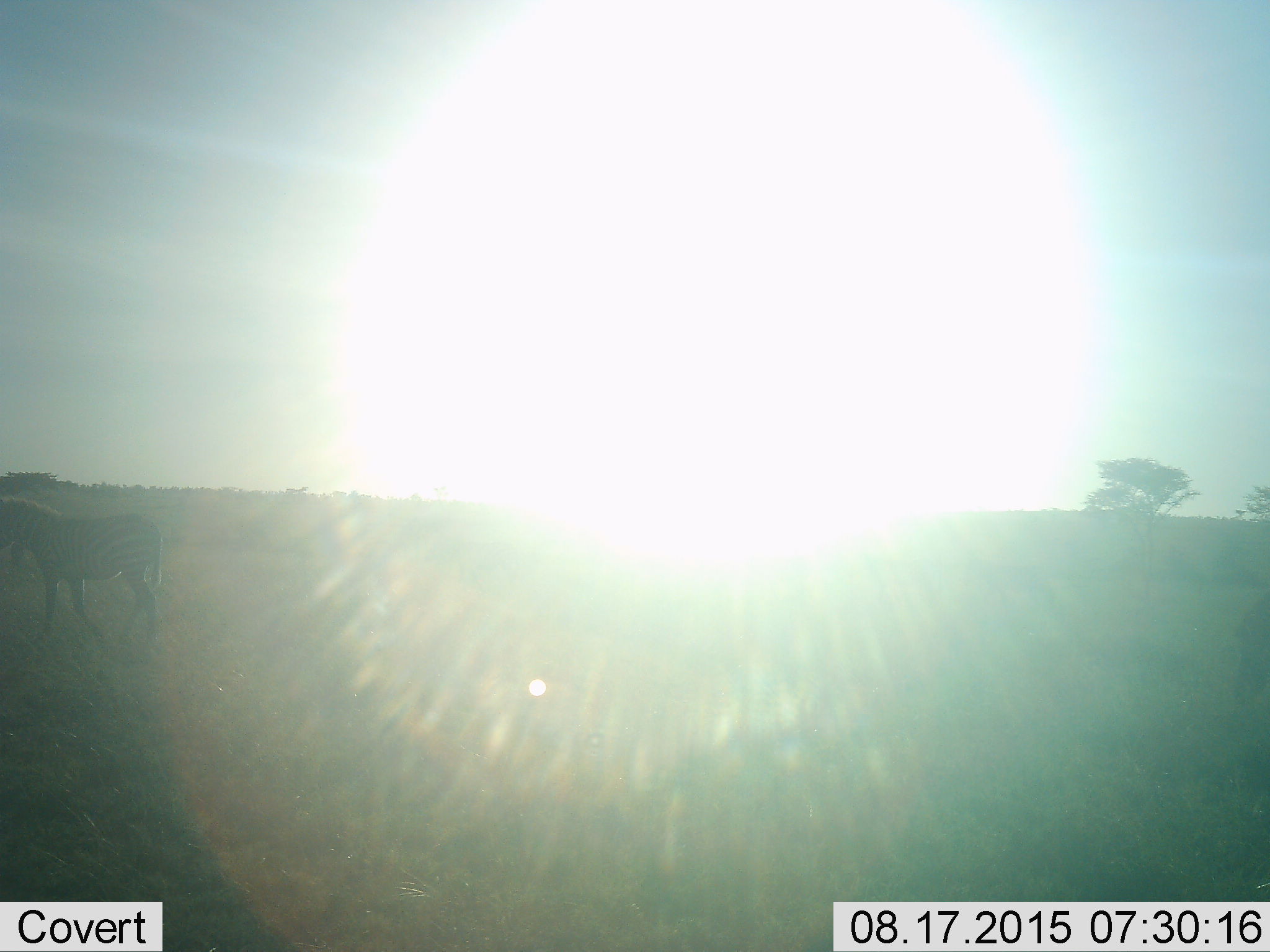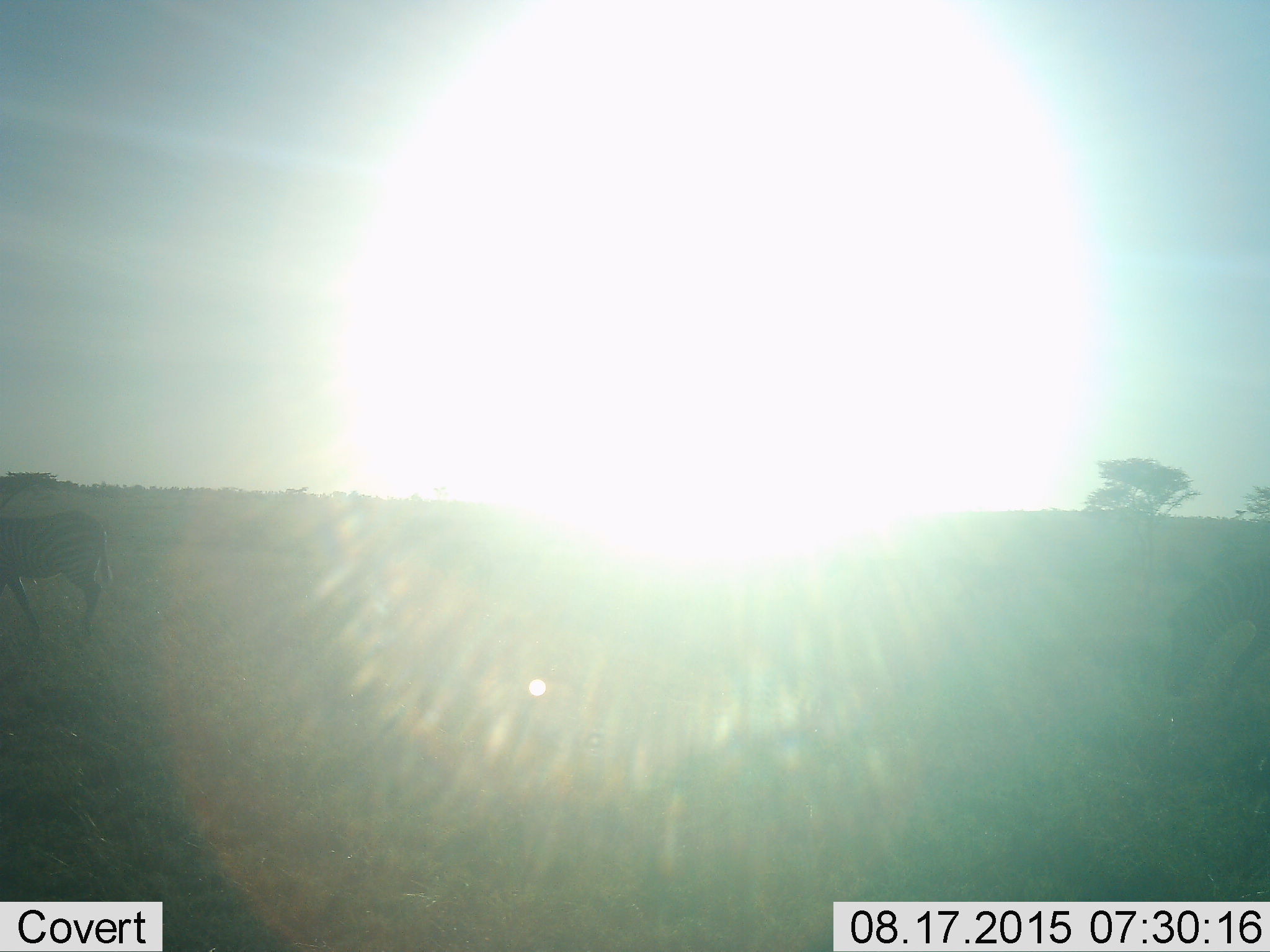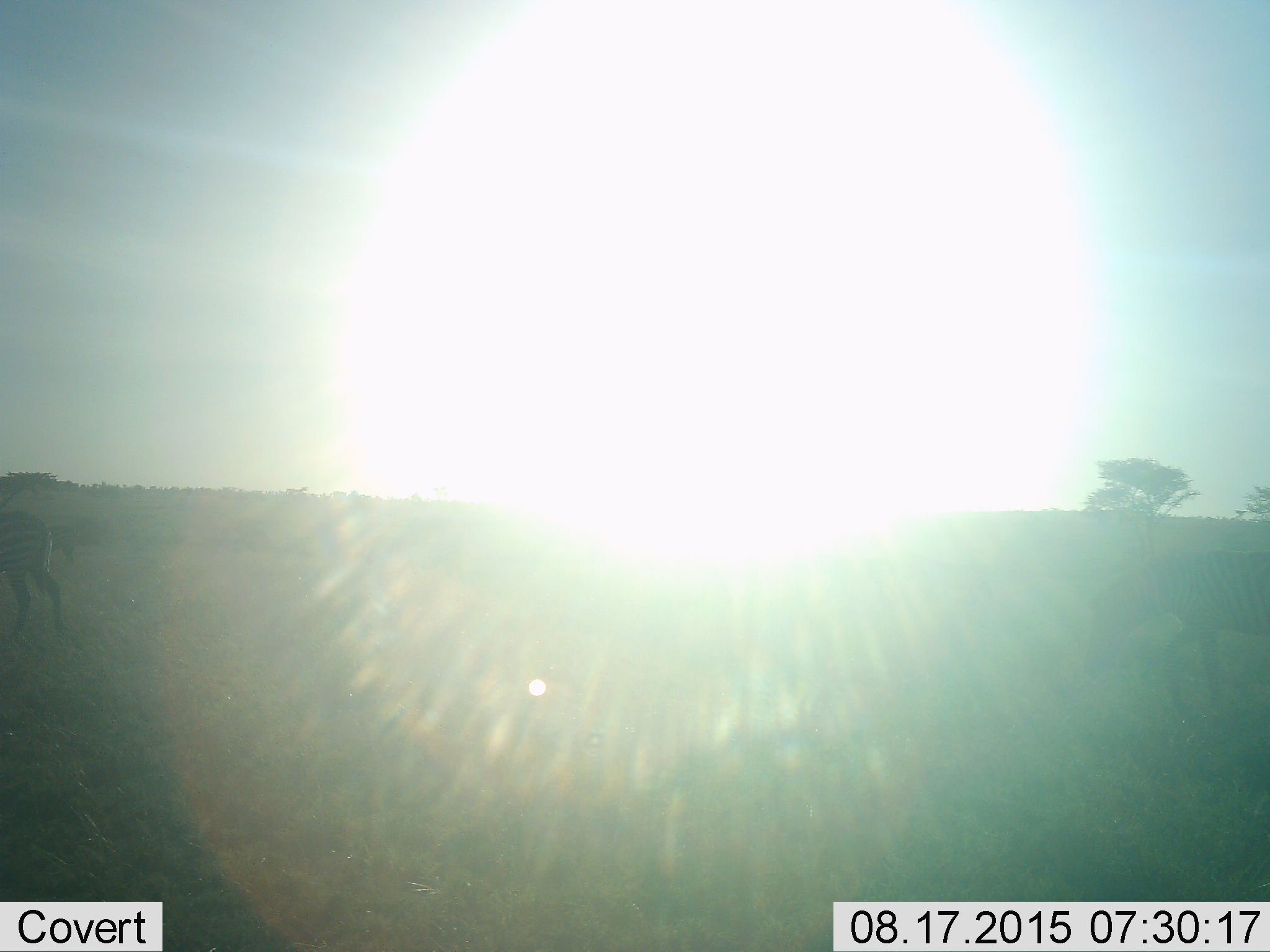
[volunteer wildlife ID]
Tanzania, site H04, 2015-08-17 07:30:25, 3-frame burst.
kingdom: Animalia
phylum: Chordata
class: Mammalia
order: Perissodactyla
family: Equidae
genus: Equus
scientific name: Equus quagga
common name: plains zebra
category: zebra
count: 2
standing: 11%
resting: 0%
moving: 89%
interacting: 0%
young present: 0%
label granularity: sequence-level